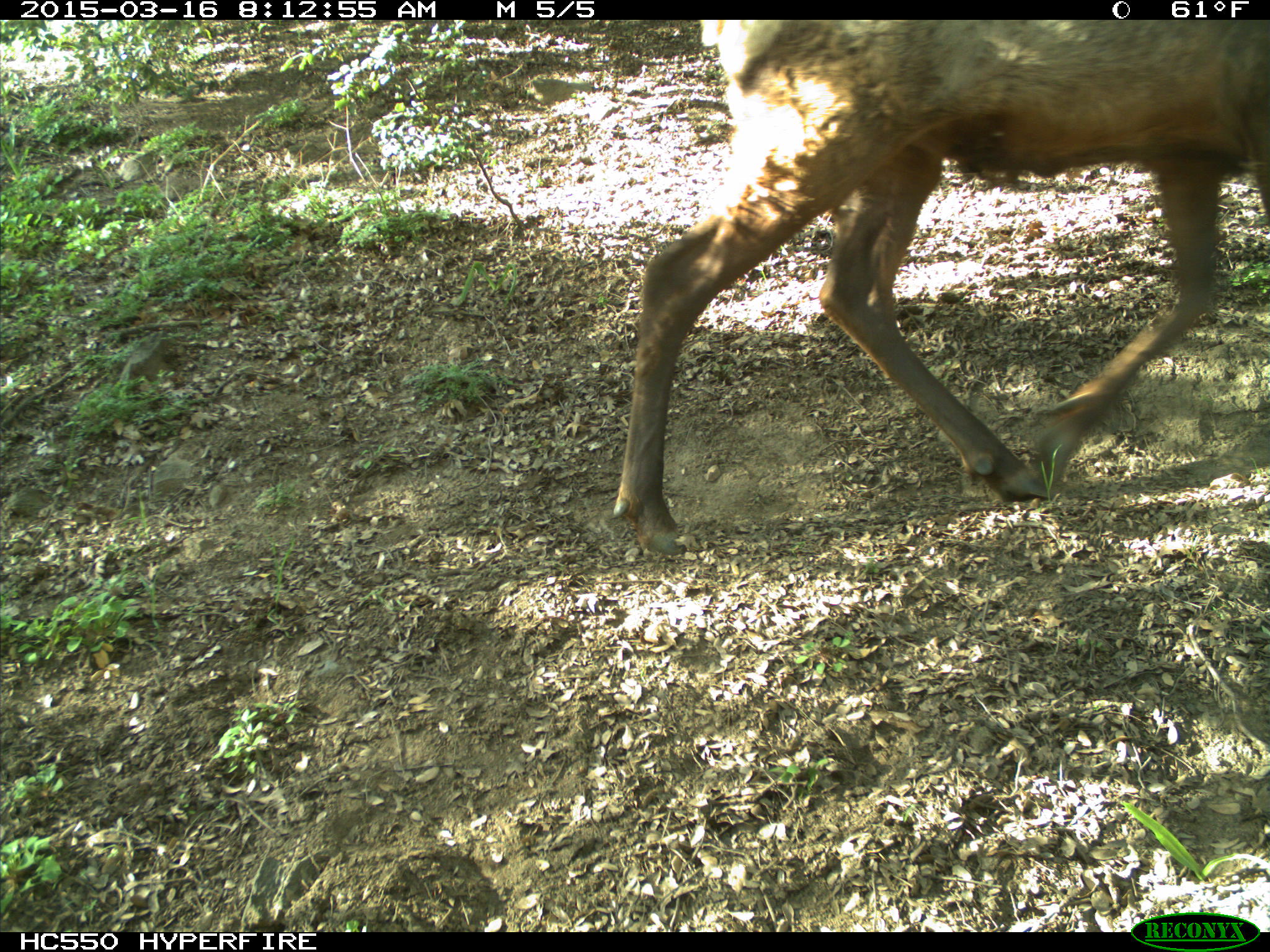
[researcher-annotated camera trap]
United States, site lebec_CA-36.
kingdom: Animalia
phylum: Chordata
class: Mammalia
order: Artiodactyla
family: Cervidae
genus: Cervus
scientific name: Cervus canadensis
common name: elk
Cervus canadensis (elk).